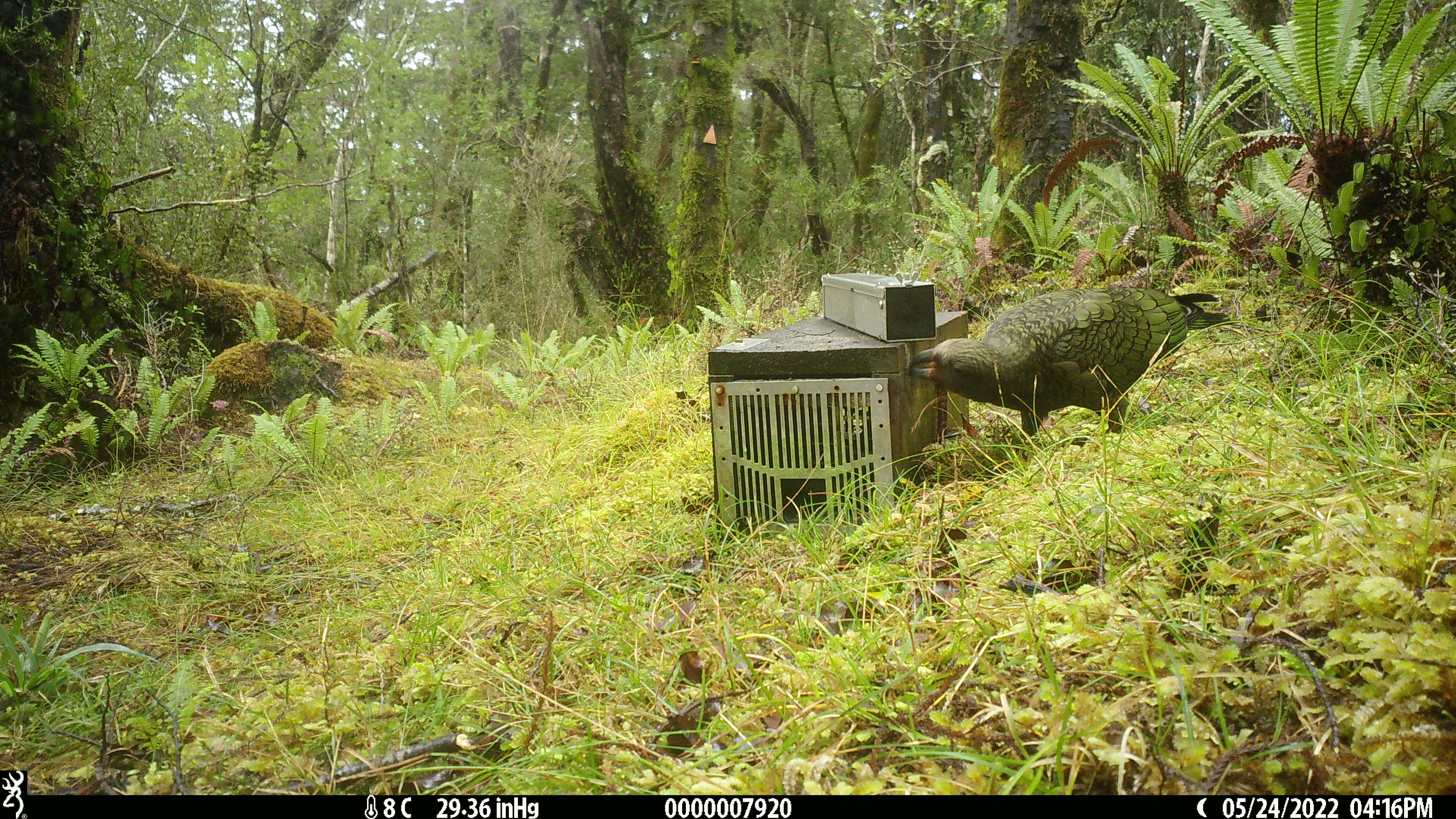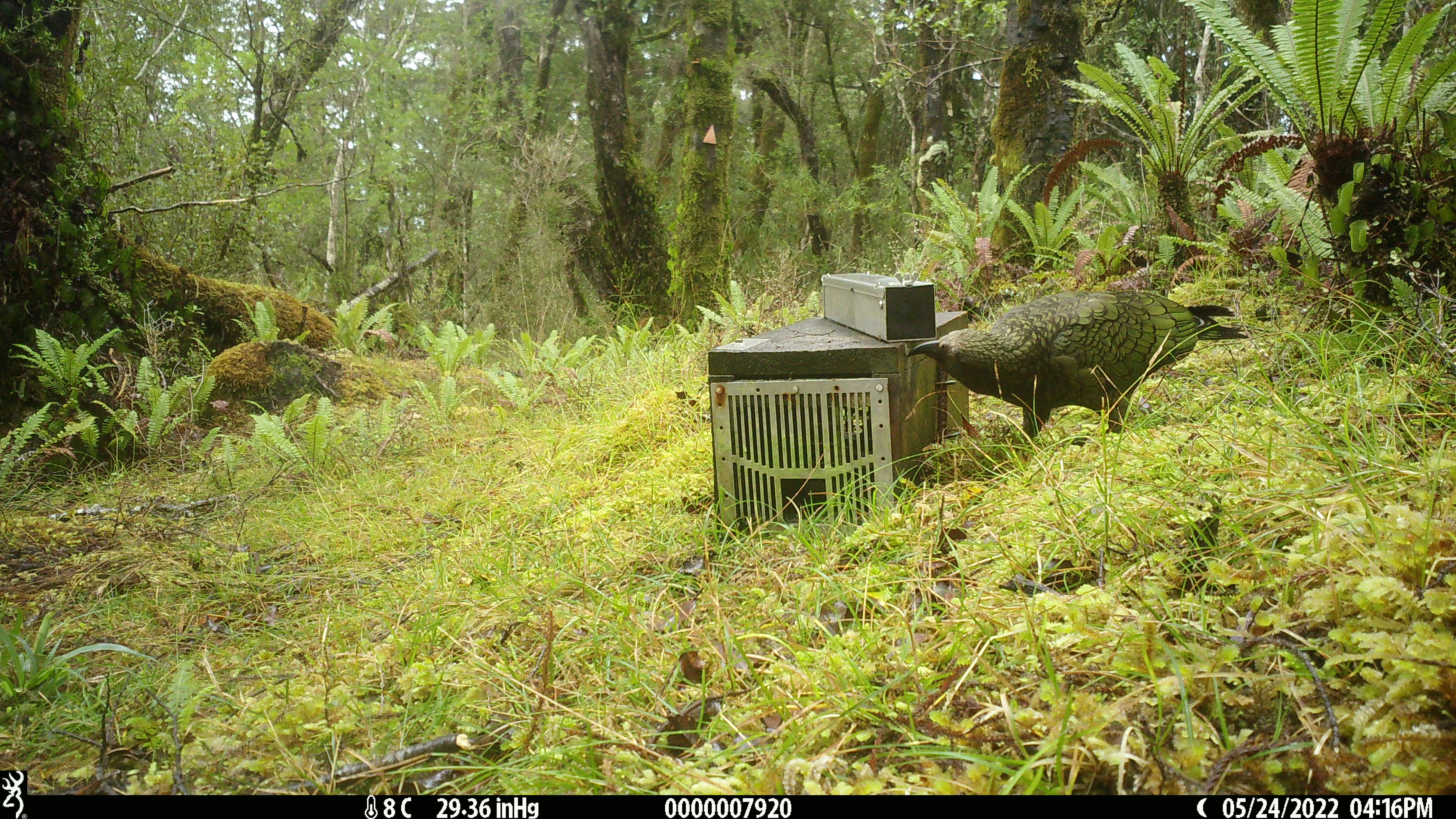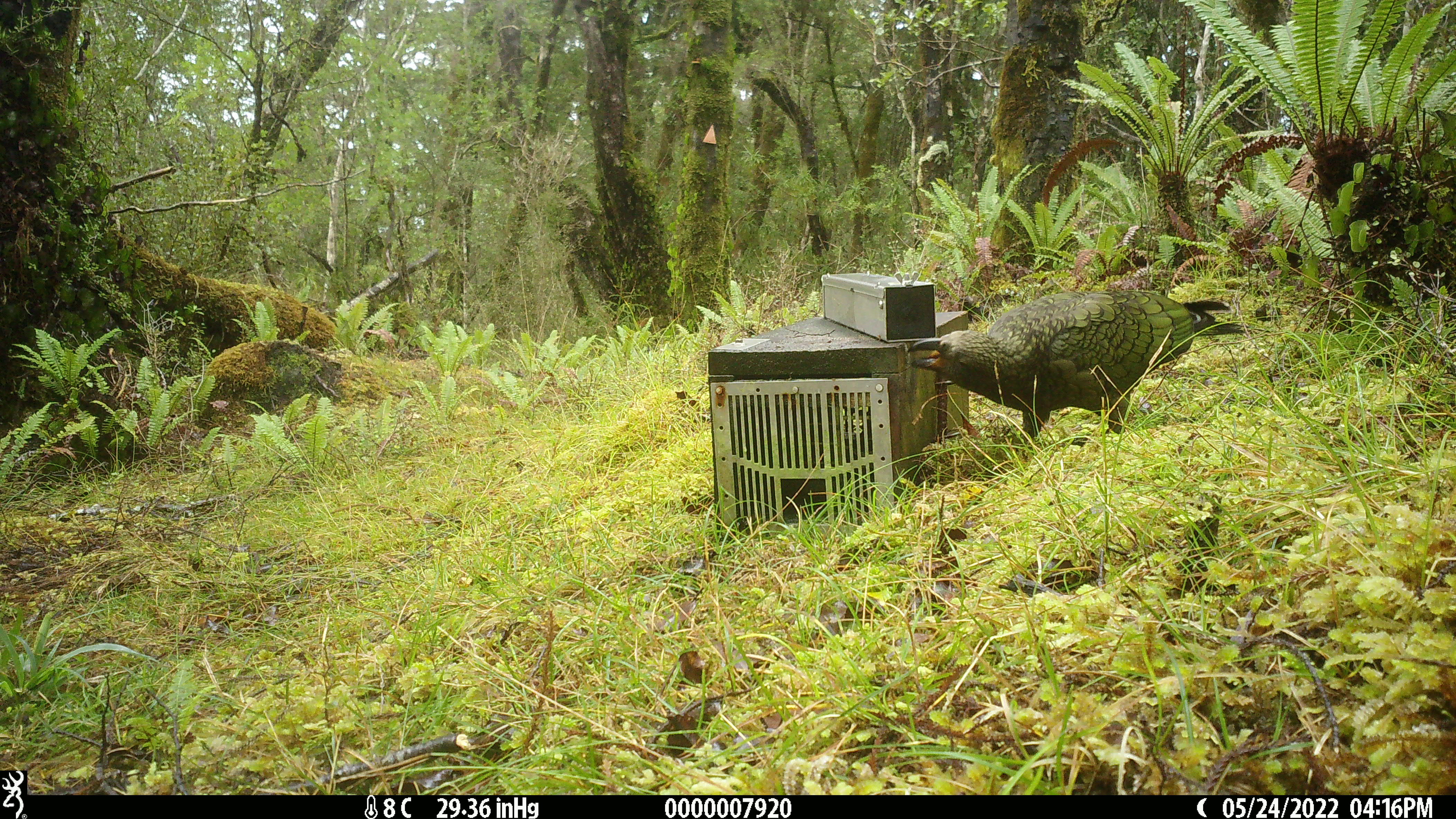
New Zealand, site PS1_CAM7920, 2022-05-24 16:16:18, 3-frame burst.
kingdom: Animalia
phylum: Chordata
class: Aves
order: Psittaciformes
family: Strigopidae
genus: Nestor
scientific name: Nestor notabilis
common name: kea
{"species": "kea (Nestor notabilis)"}